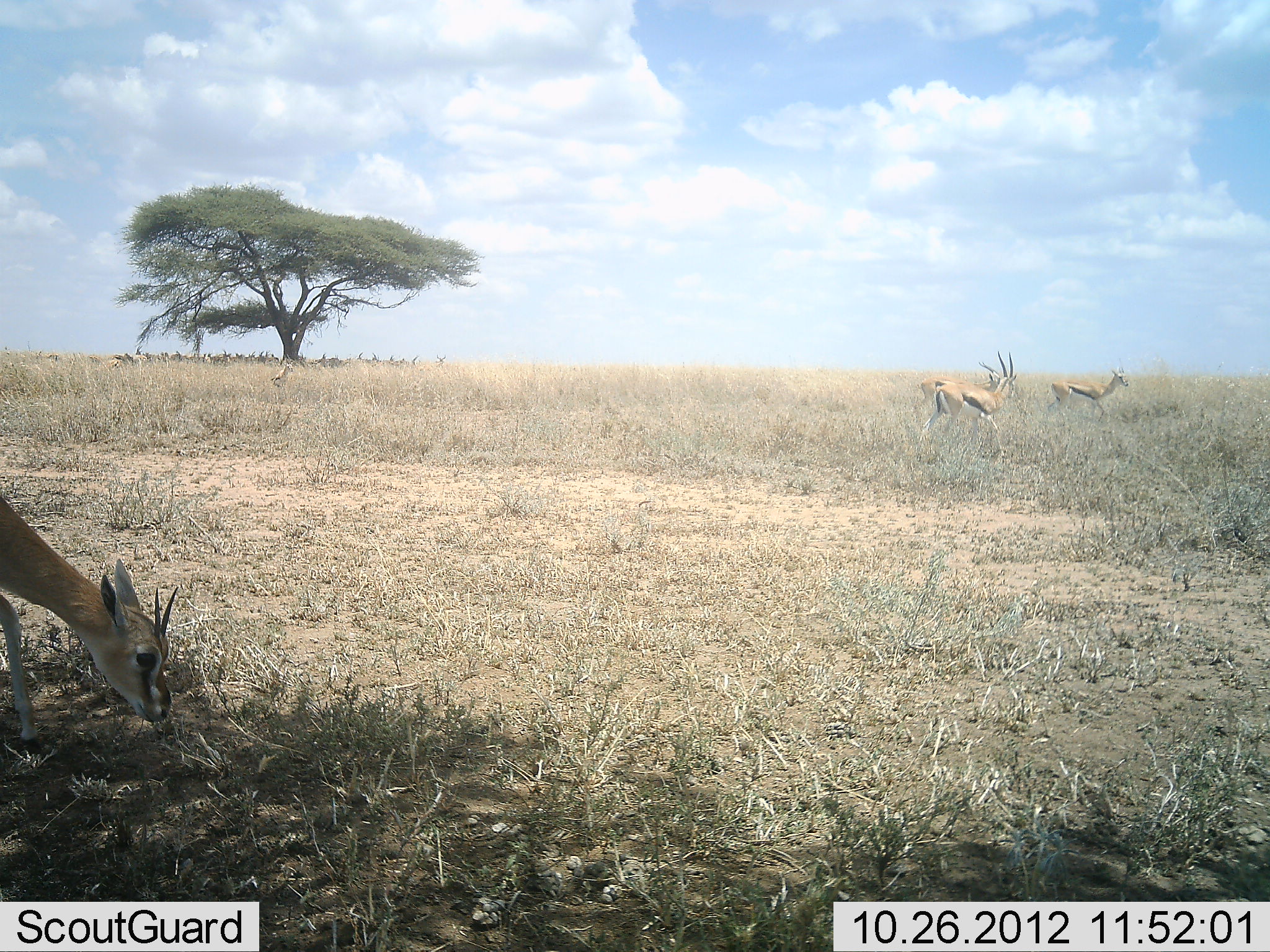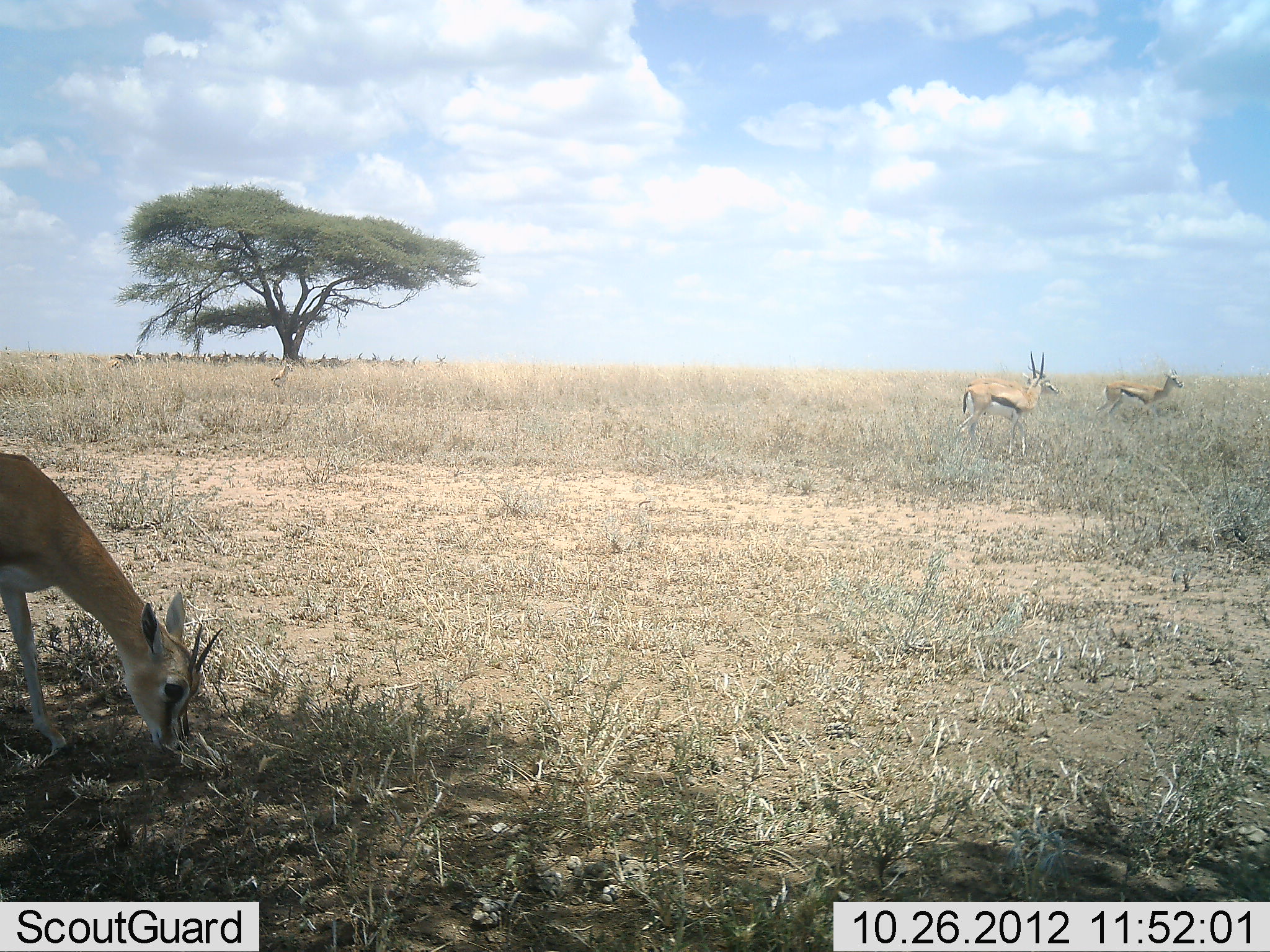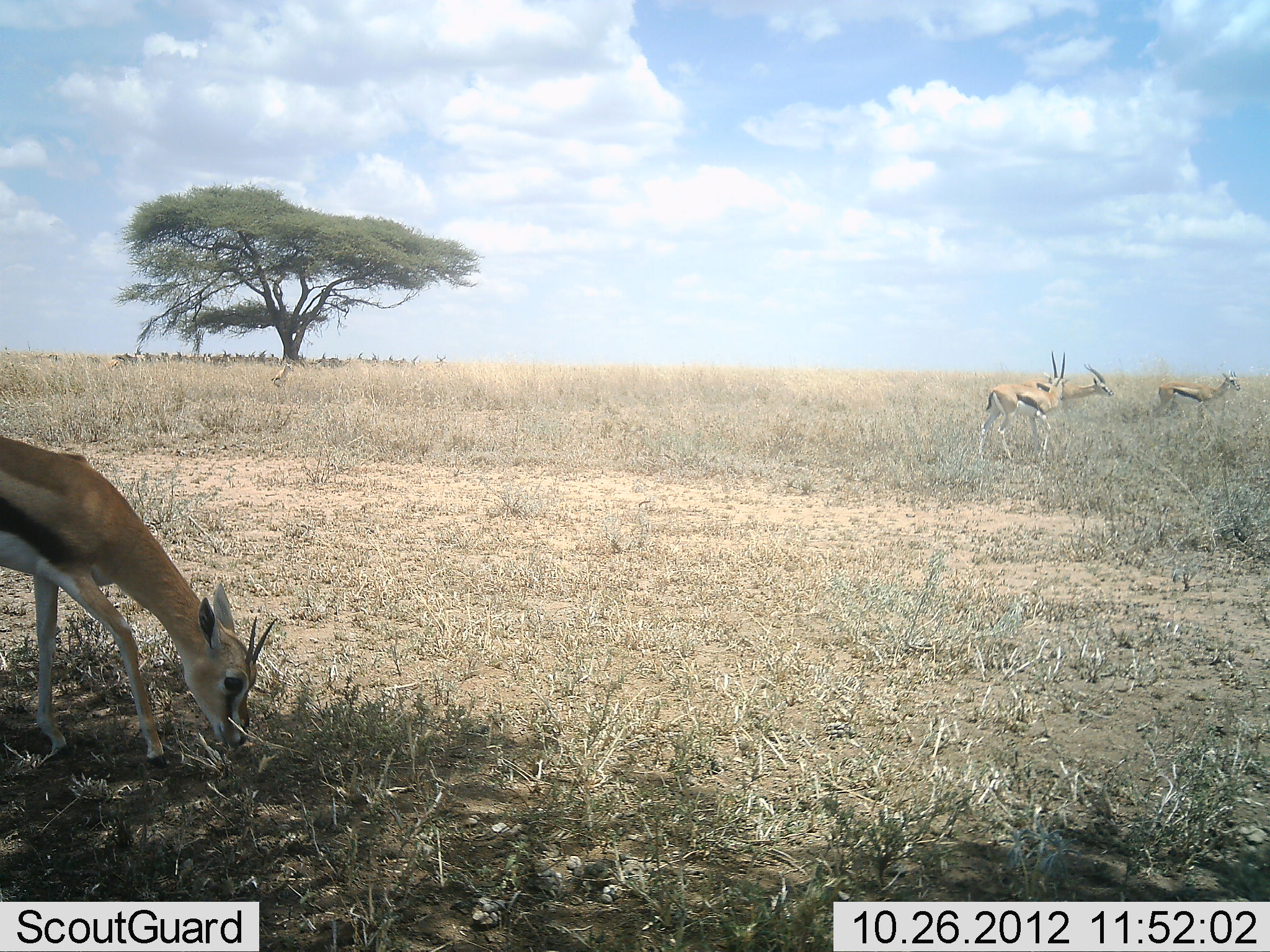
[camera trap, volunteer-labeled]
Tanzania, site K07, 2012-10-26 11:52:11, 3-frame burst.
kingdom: Animalia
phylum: Chordata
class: Mammalia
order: Artiodactyla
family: Bovidae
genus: Eudorcas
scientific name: Eudorcas thomsonii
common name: thomson's gazelle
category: gazellethomsons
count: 4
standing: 50%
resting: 10%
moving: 90%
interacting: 0%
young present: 10%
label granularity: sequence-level